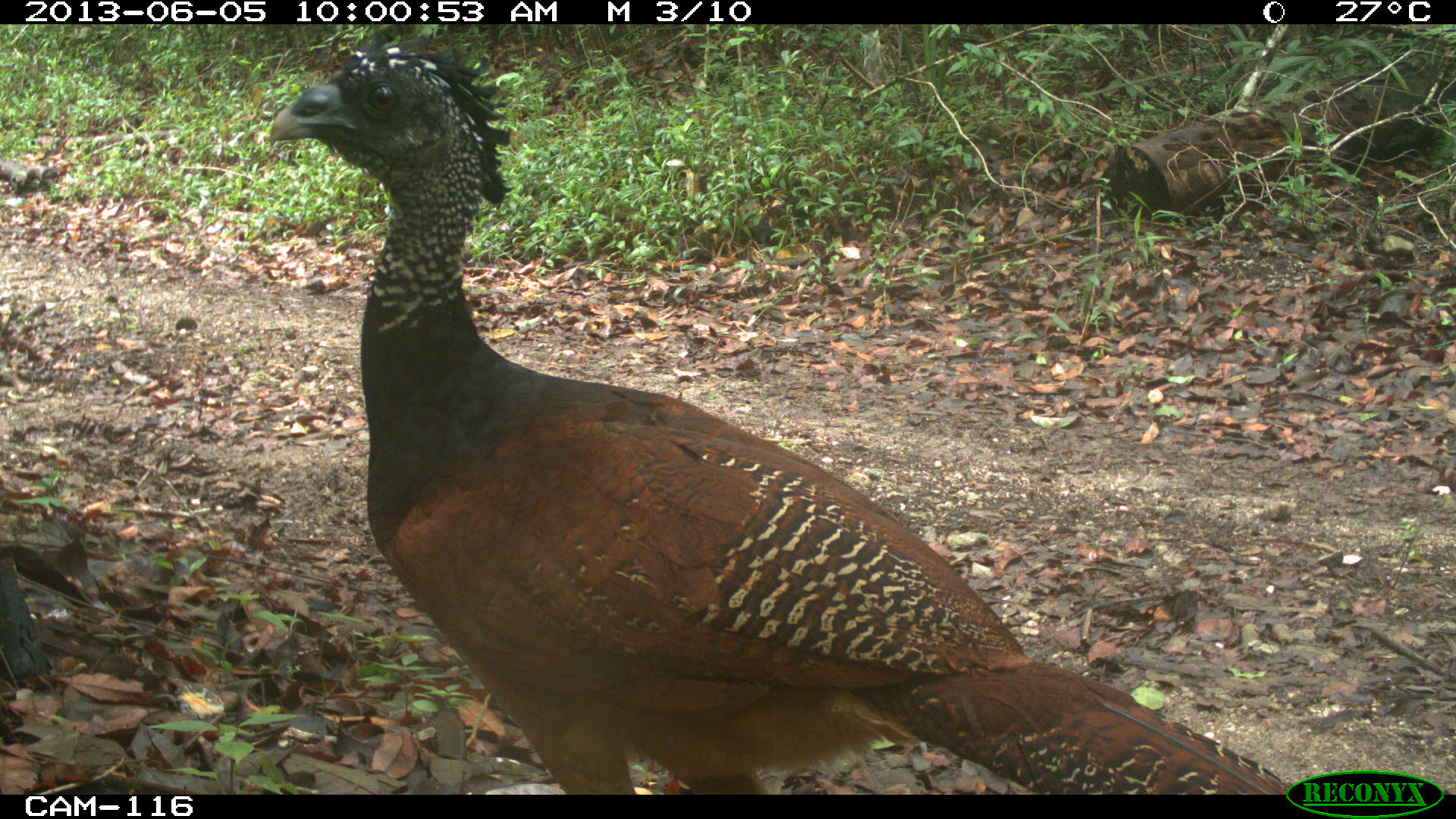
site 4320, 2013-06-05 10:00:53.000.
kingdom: Animalia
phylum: Chordata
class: Aves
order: Galliformes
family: Cracidae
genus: Crax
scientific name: Crax rubra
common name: great curassow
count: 1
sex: female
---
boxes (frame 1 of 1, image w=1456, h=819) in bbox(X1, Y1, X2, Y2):
crax rubra: bbox(266, 26, 1293, 795)